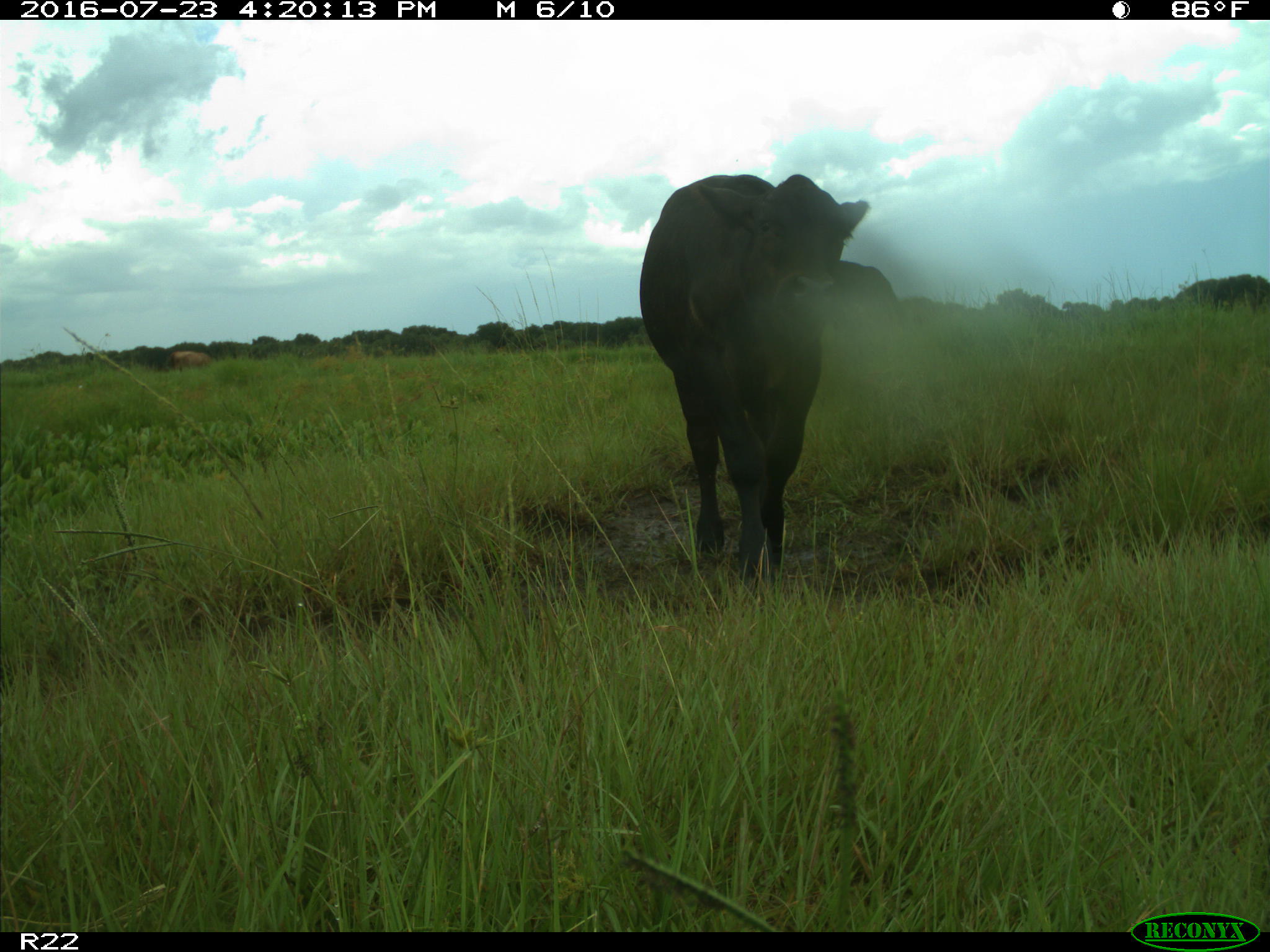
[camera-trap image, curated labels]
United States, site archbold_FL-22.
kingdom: Animalia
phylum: Chordata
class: Mammalia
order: Artiodactyla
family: Bovidae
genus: Bos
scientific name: Bos taurus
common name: domestic cow